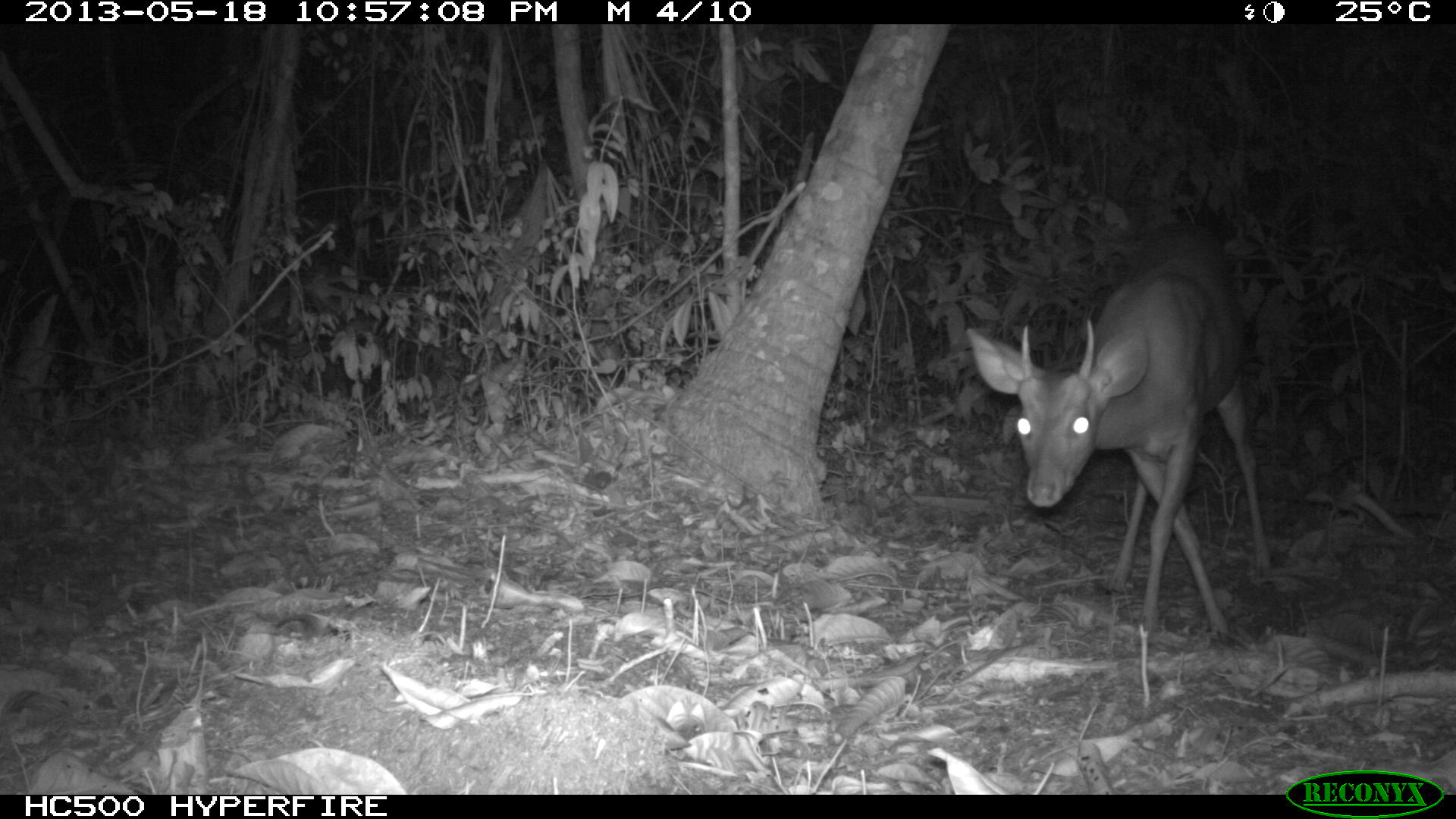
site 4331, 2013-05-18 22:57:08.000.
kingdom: Animalia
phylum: Chordata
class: Mammalia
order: Artiodactyla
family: Cervidae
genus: Mazama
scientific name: Mazama temama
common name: central american red brocket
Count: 1.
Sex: male.